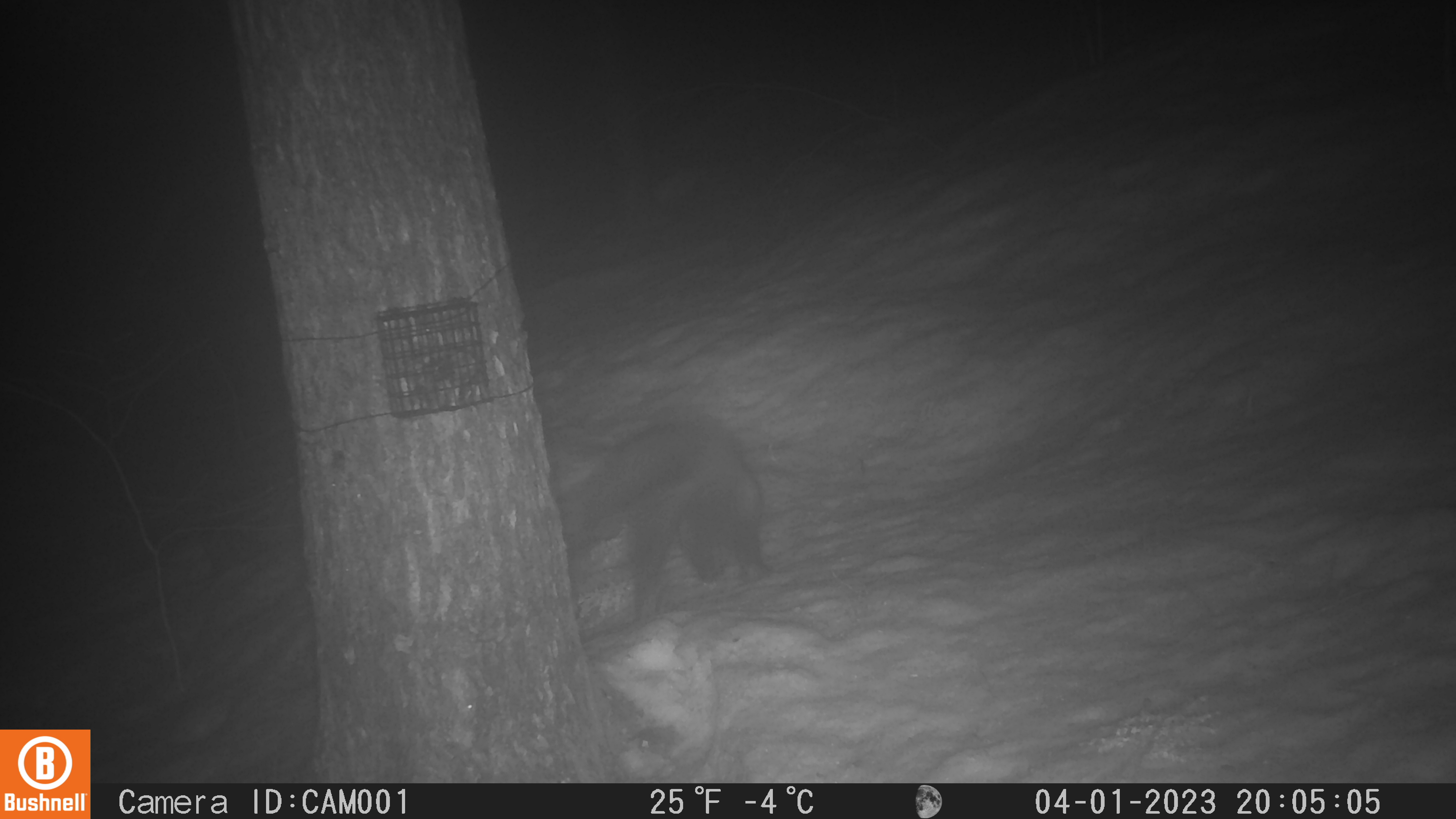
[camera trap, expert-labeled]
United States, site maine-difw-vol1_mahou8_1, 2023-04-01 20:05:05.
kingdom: Animalia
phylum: Chordata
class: Mammalia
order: Carnivora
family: Mustelidae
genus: Pekania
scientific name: Pekania pennanti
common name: fisher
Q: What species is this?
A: Fisher (Pekania pennanti).